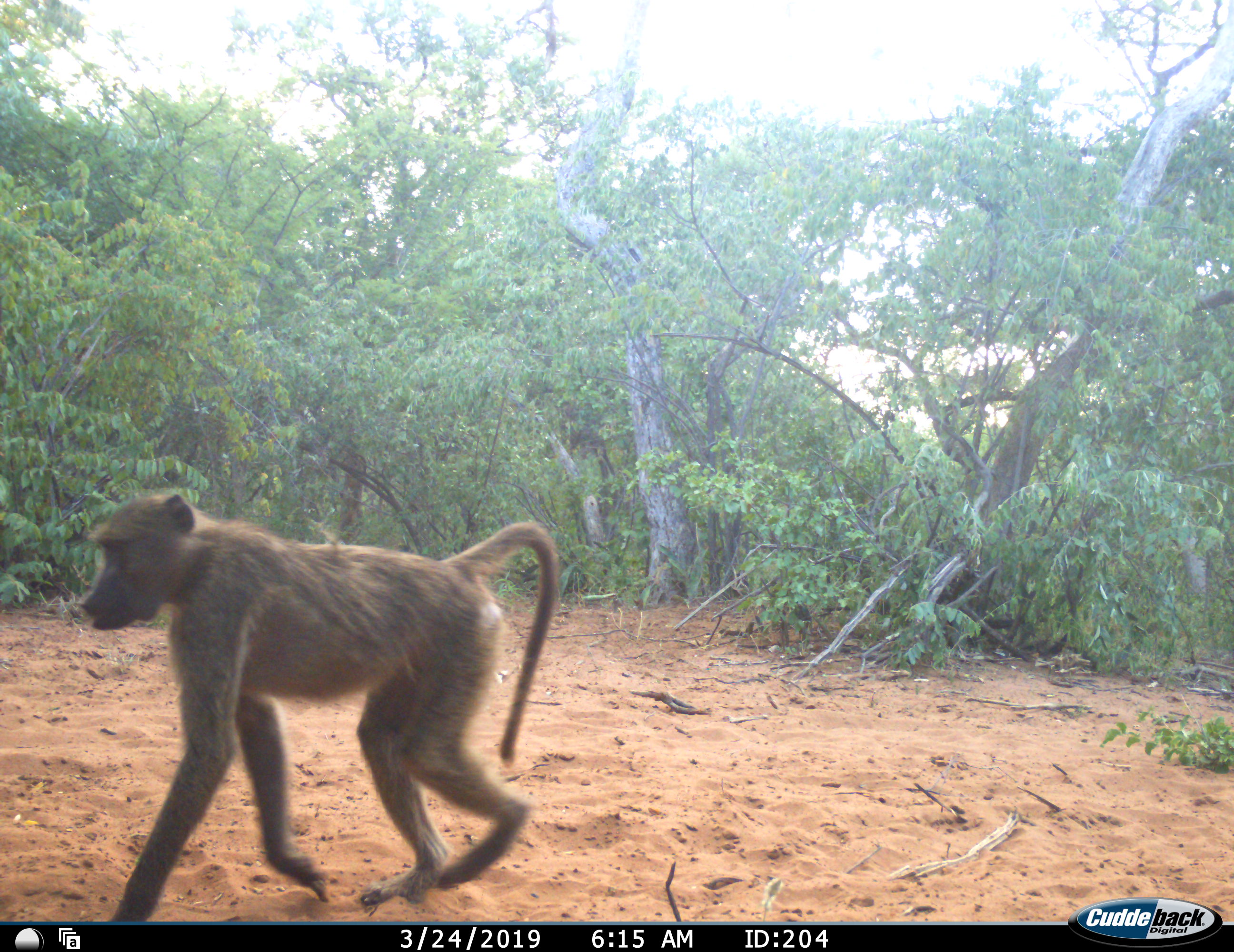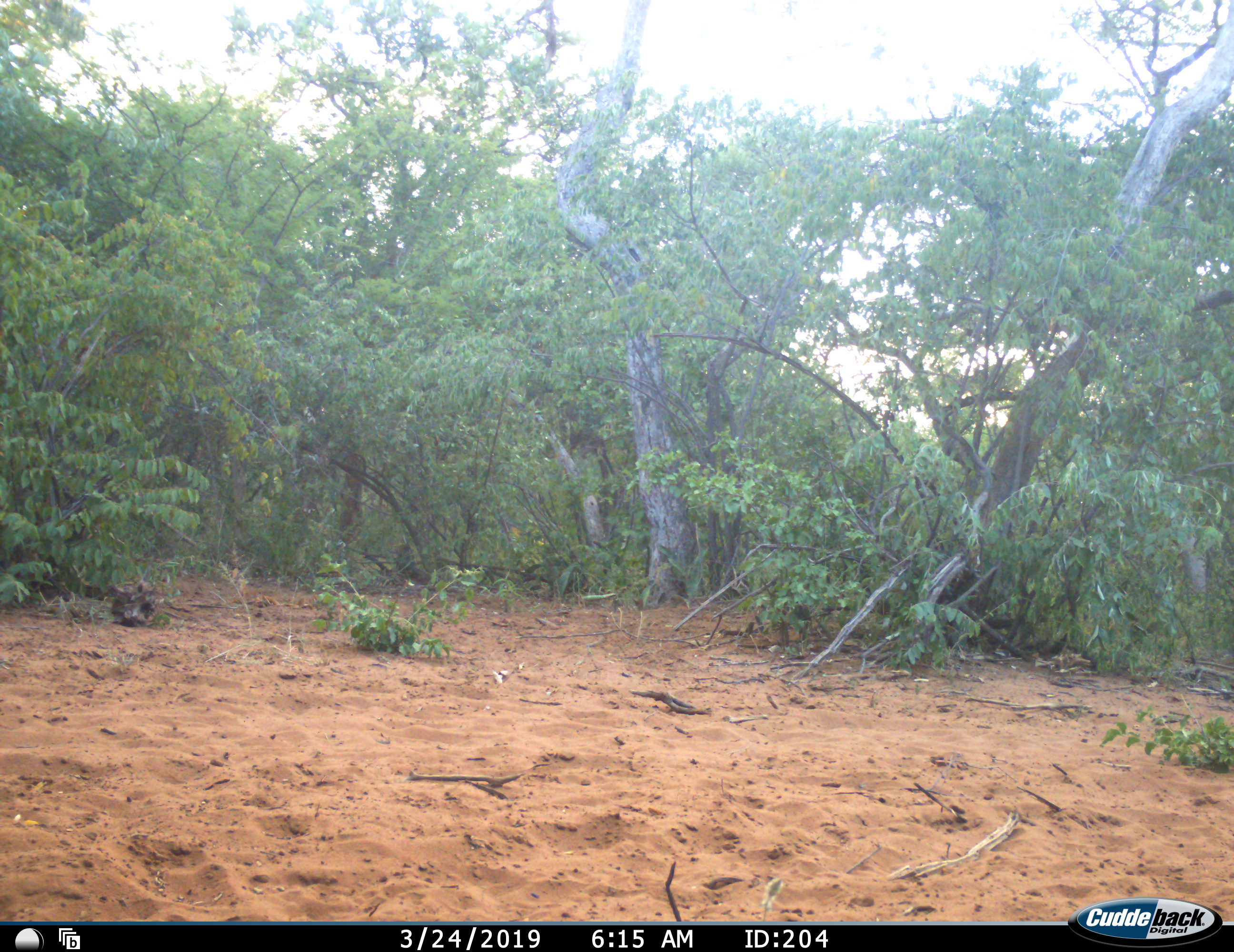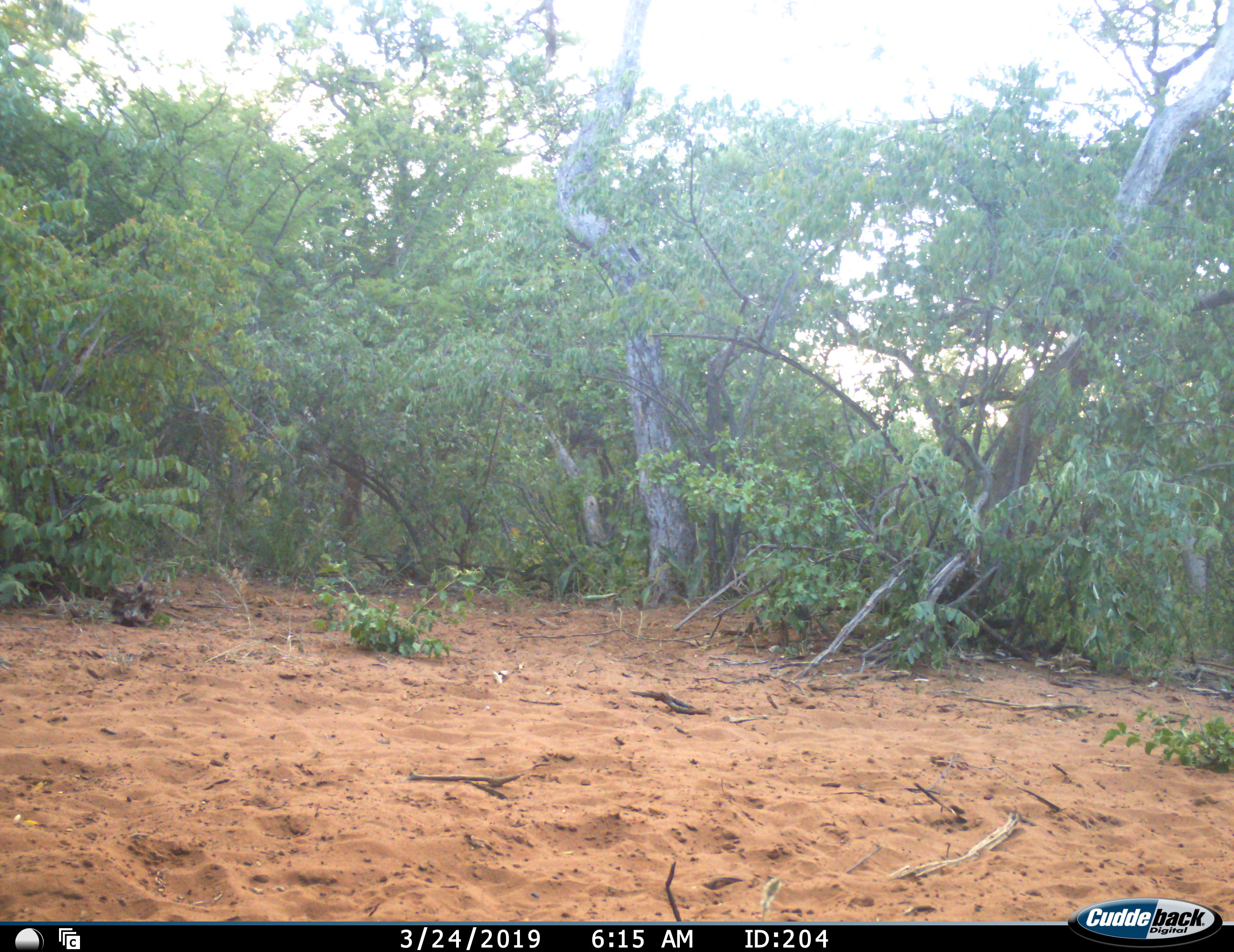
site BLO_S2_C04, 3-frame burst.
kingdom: Animalia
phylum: Chordata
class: Mammalia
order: Primates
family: Cercopithecidae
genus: Papio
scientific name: Papio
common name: baboon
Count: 1.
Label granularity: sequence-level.